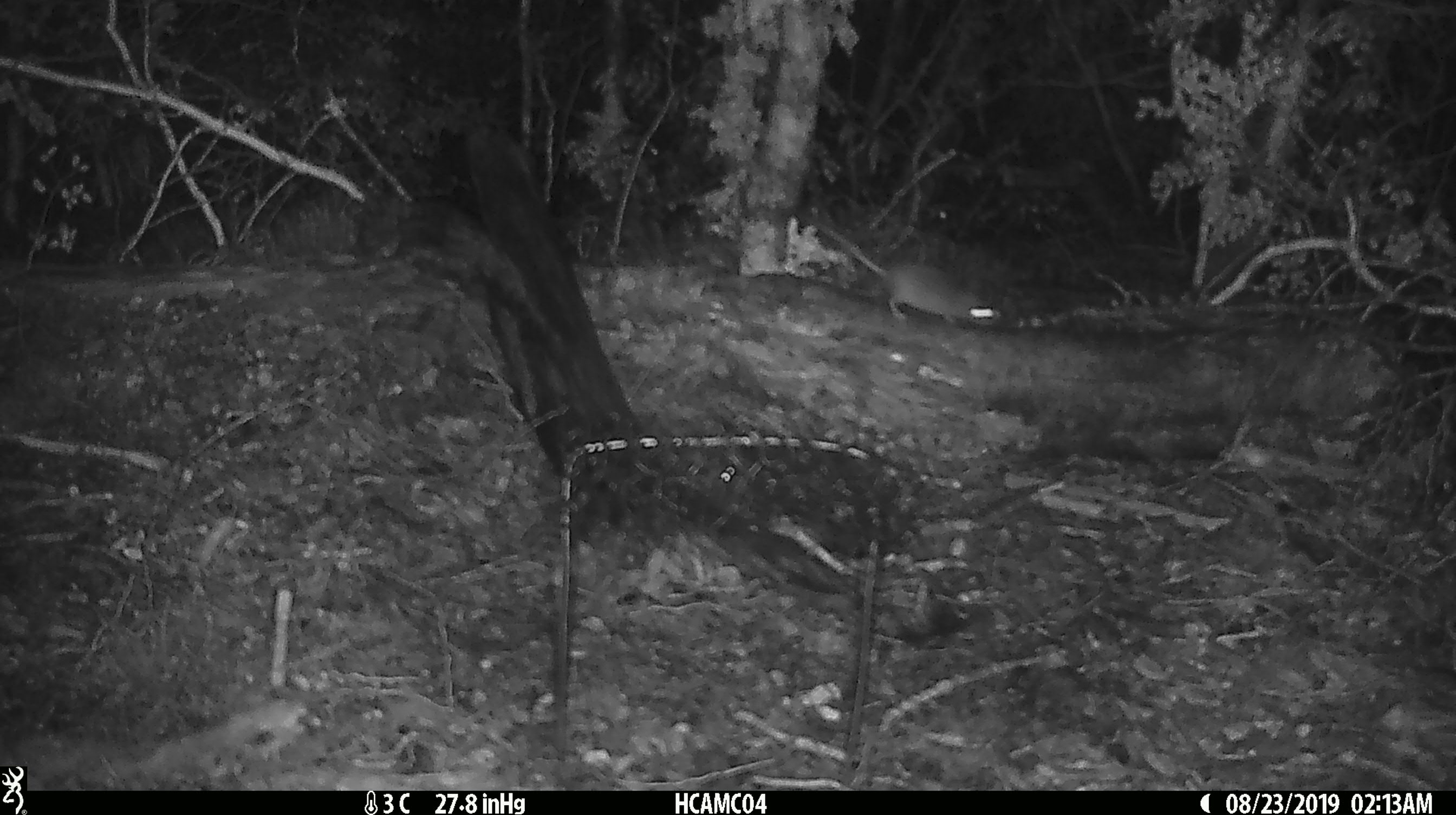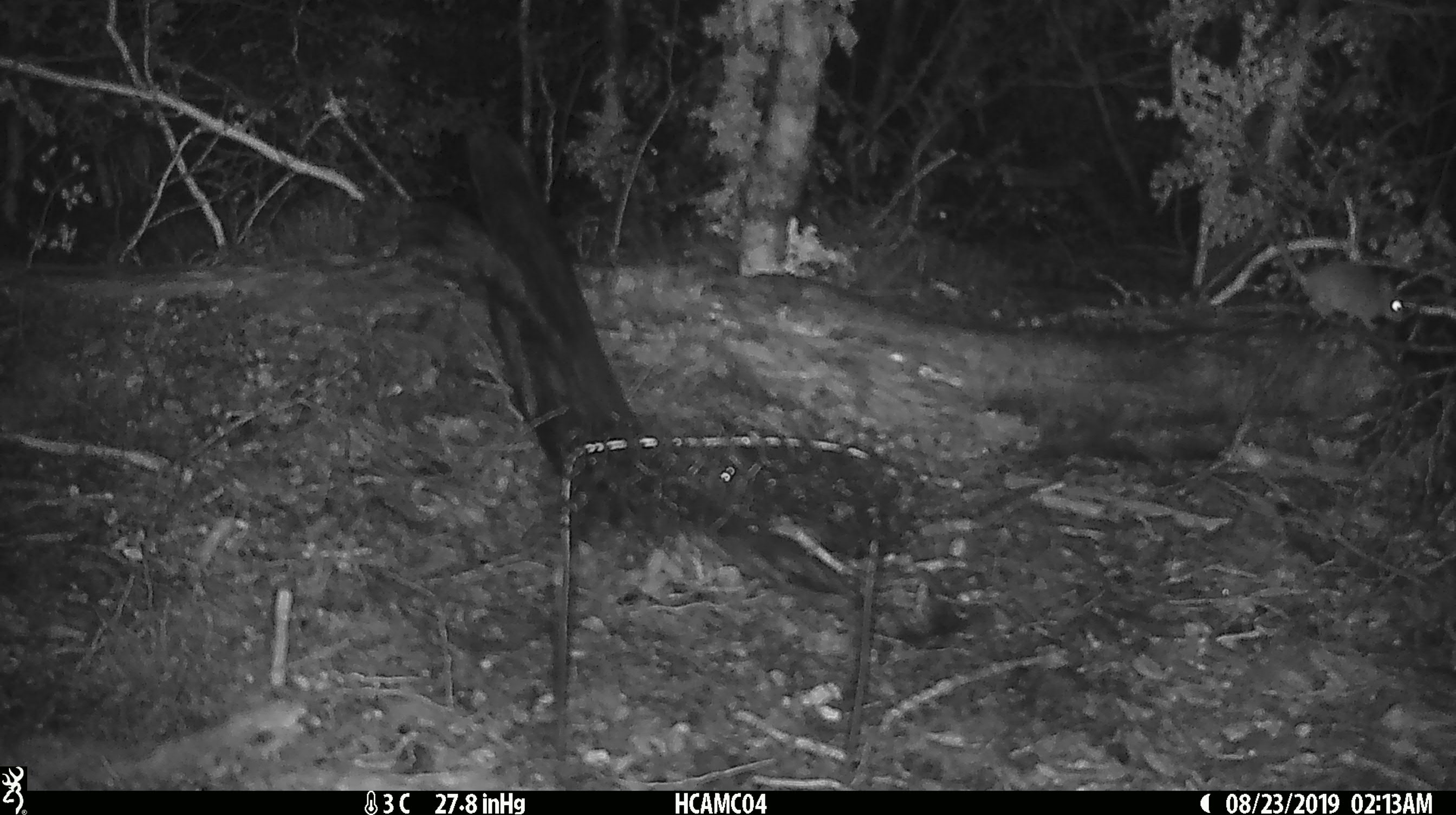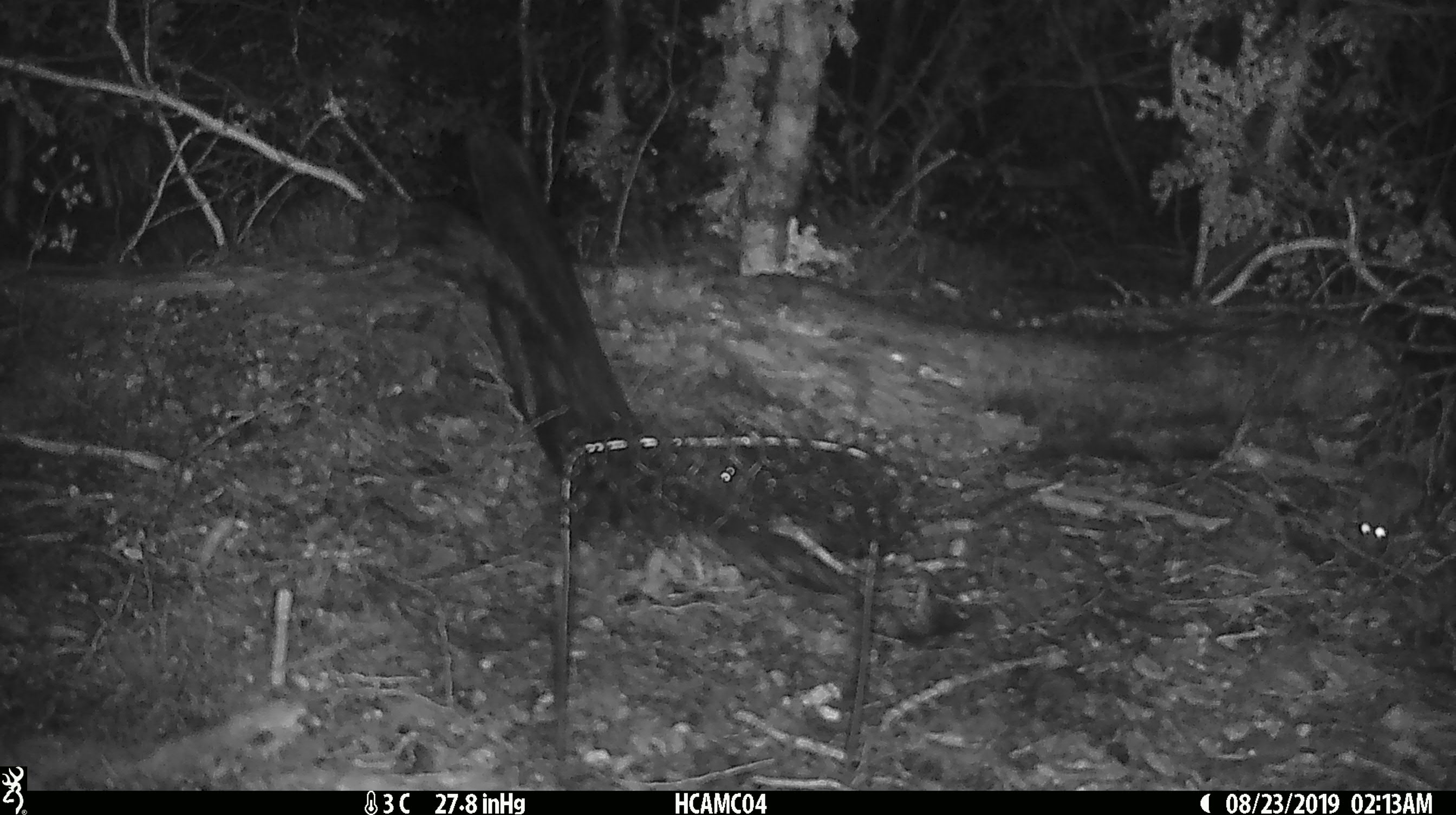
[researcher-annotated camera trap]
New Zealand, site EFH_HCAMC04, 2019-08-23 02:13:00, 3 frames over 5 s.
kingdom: Animalia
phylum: Chordata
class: Mammalia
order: Rodentia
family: Muridae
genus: Mus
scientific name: Mus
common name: mouse